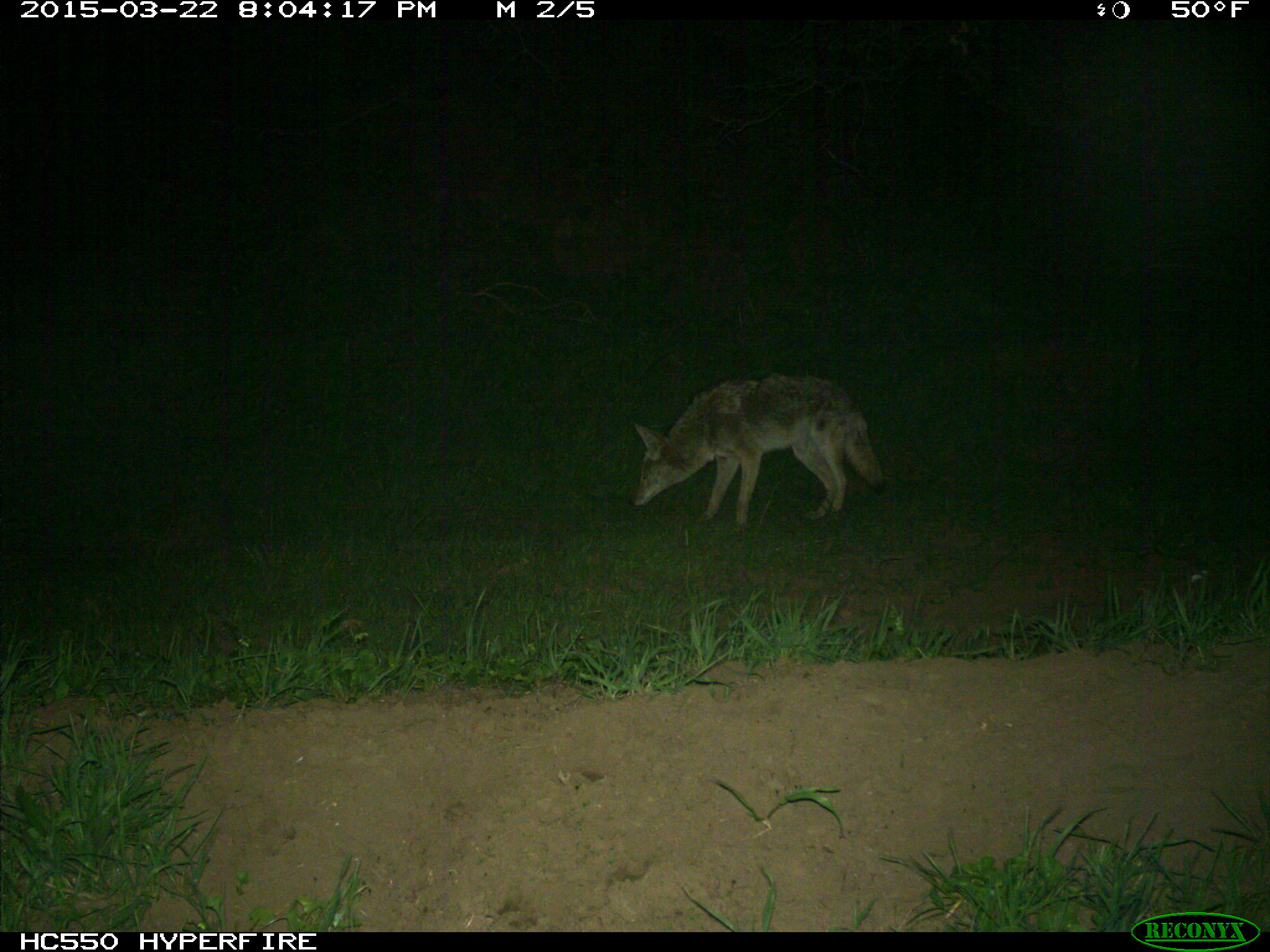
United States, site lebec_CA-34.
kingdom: Animalia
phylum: Chordata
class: Mammalia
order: Carnivora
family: Canidae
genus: Canis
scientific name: Canis latrans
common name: coyote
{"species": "Canis latrans (coyote)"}